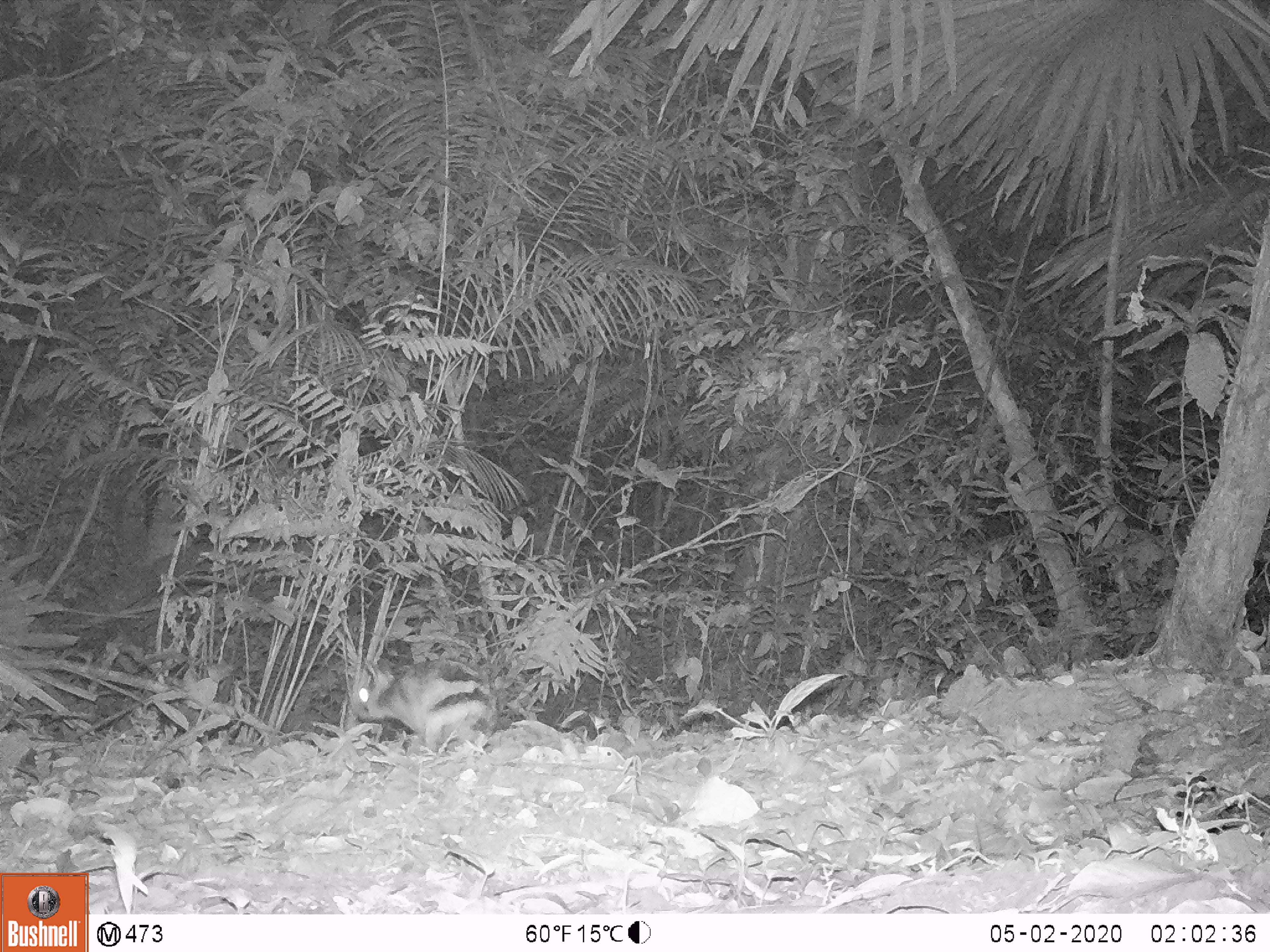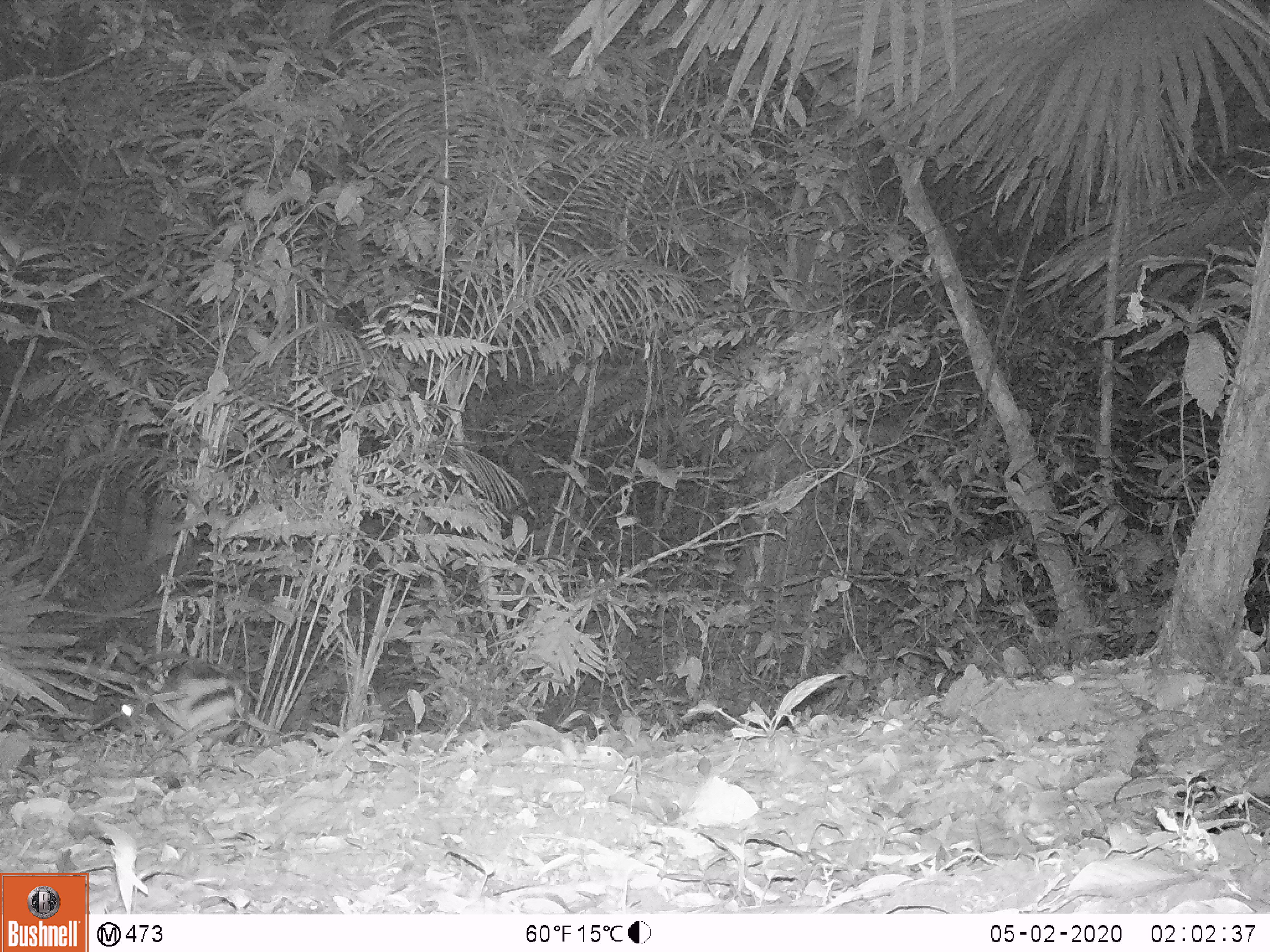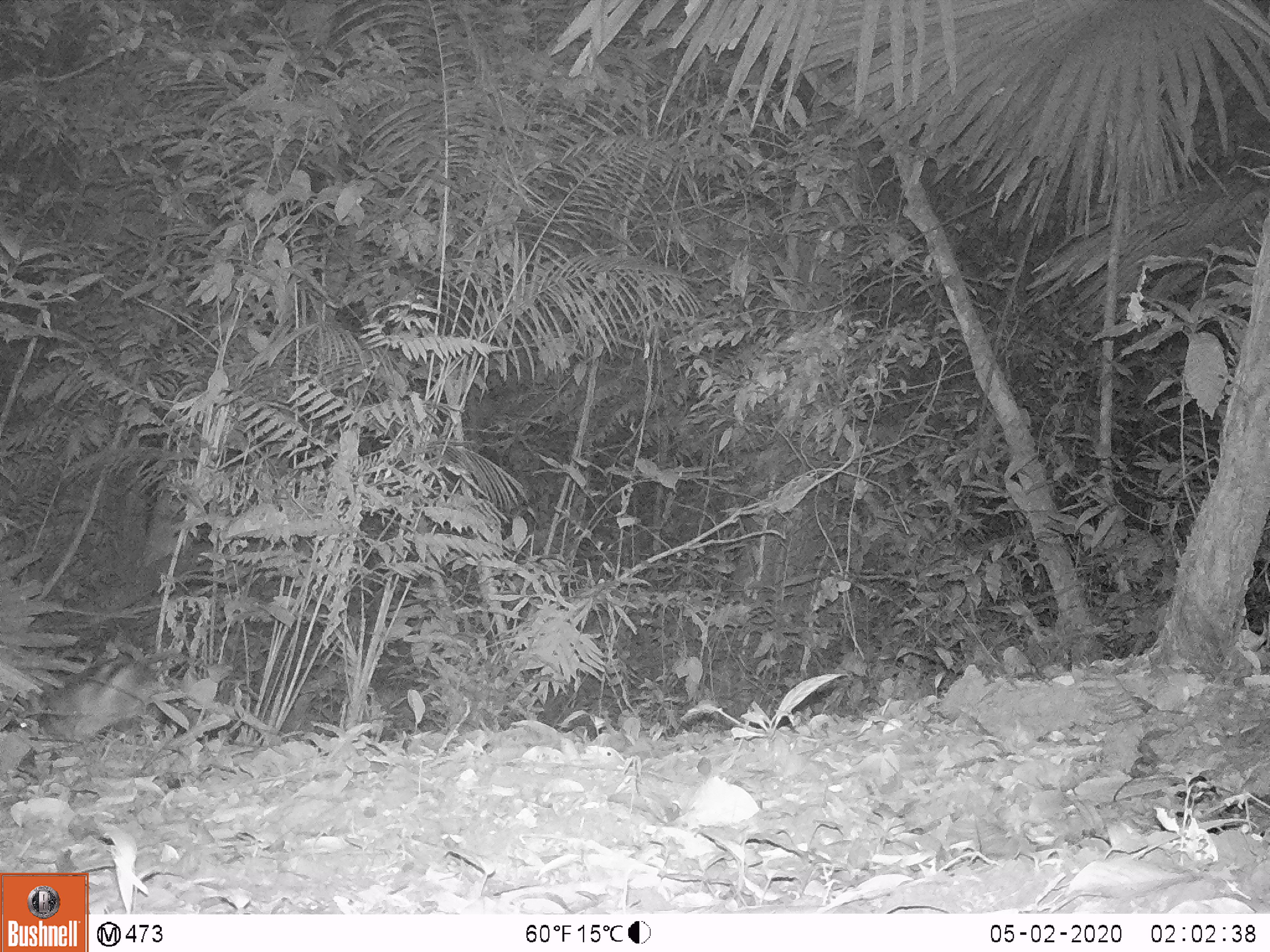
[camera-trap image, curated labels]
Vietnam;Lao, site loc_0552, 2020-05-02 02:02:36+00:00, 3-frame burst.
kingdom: Animalia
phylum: Chordata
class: Mammalia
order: Lagomorpha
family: Leporidae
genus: Nesolagus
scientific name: Nesolagus timminsi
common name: annamite striped rabbit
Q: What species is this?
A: Annamite striped rabbit (Nesolagus timminsi).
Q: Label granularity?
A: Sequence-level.